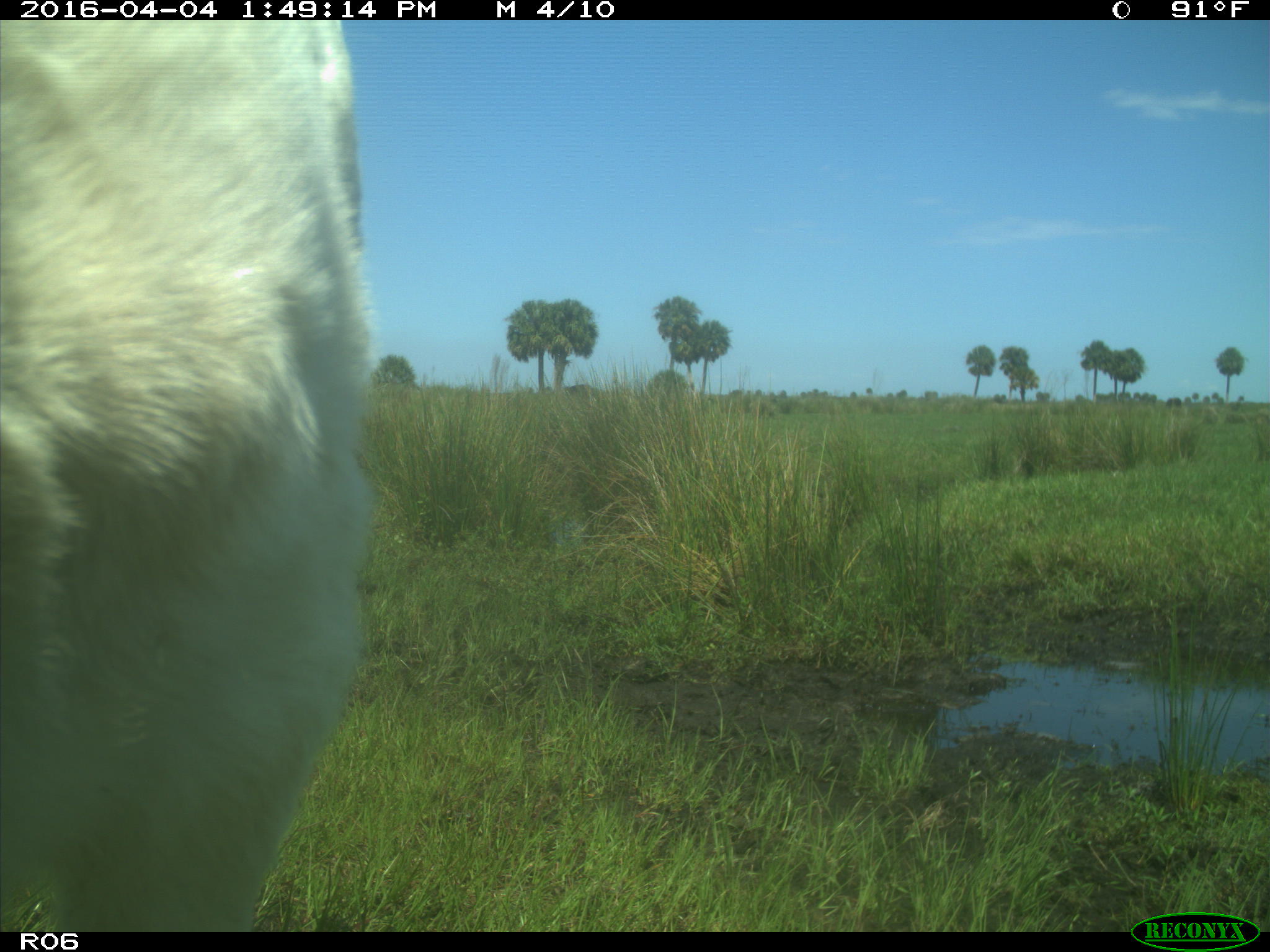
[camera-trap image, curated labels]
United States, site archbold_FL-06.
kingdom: Animalia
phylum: Chordata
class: Mammalia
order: Artiodactyla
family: Bovidae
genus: Bos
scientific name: Bos taurus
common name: domestic cow